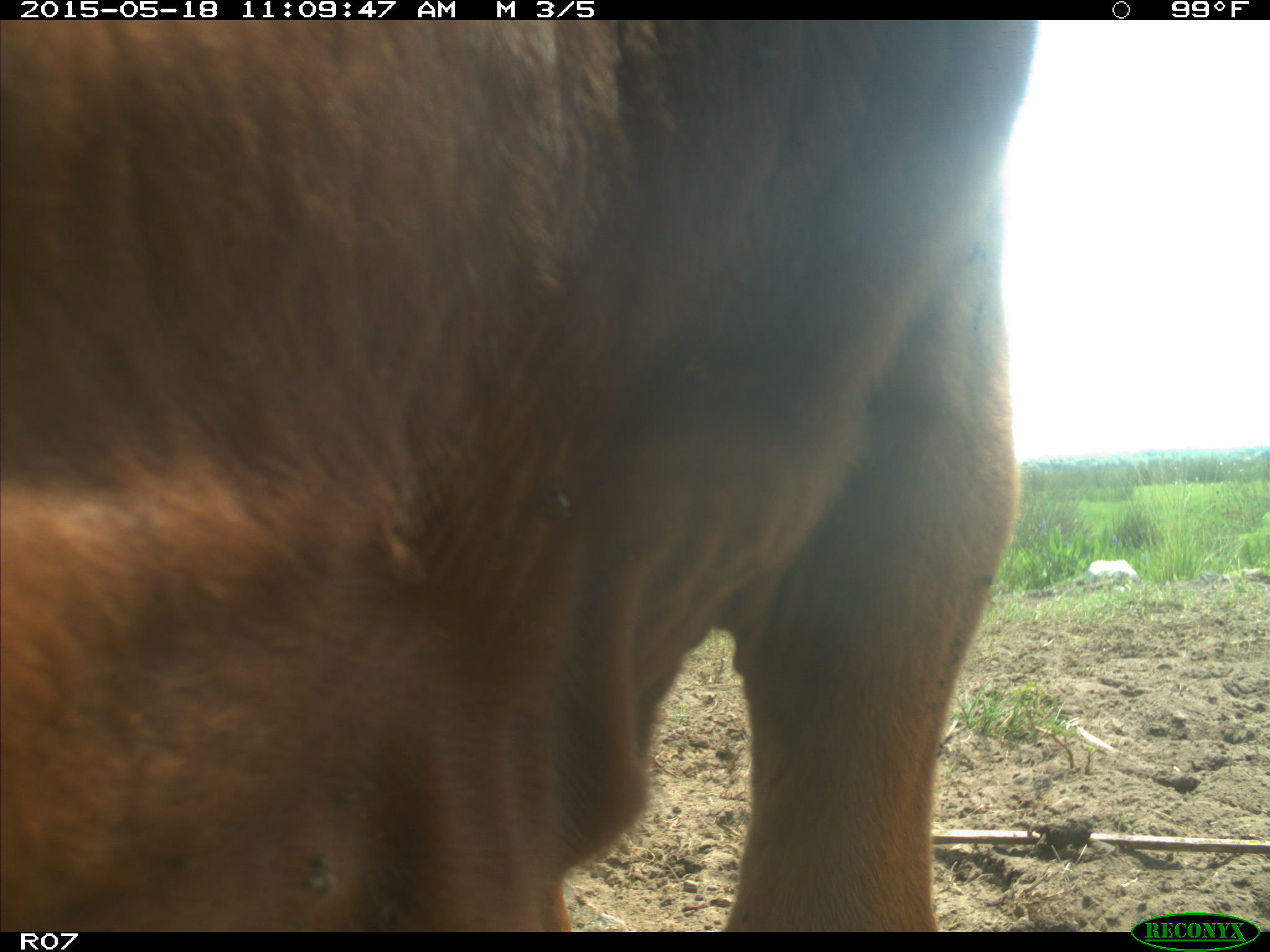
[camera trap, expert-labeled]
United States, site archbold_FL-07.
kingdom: Animalia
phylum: Chordata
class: Mammalia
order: Artiodactyla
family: Bovidae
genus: Bos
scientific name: Bos taurus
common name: domestic cow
Bos taurus (domestic cow).